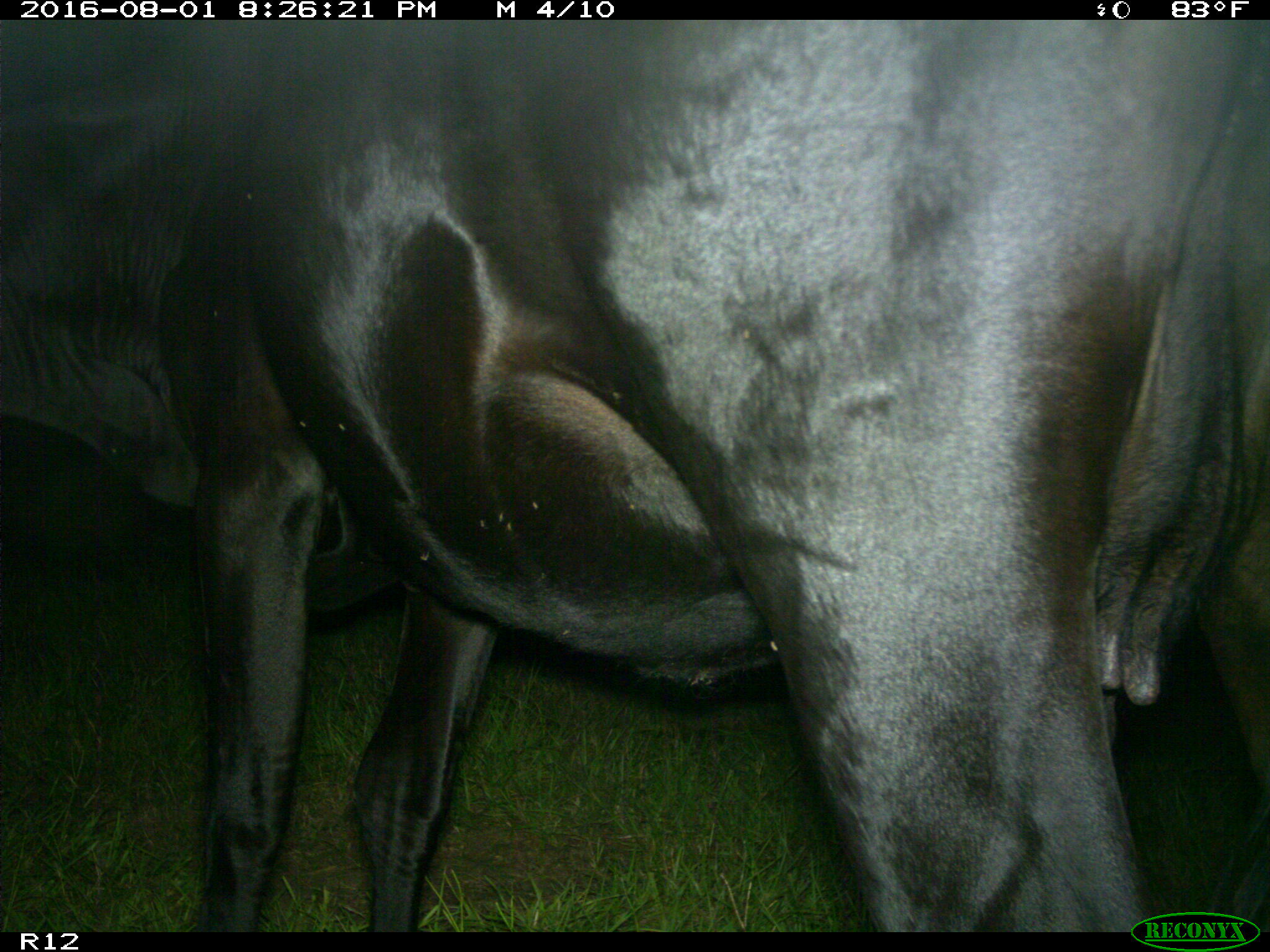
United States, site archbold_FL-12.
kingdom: Animalia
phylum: Chordata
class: Mammalia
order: Artiodactyla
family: Bovidae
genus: Bos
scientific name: Bos taurus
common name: domestic cow